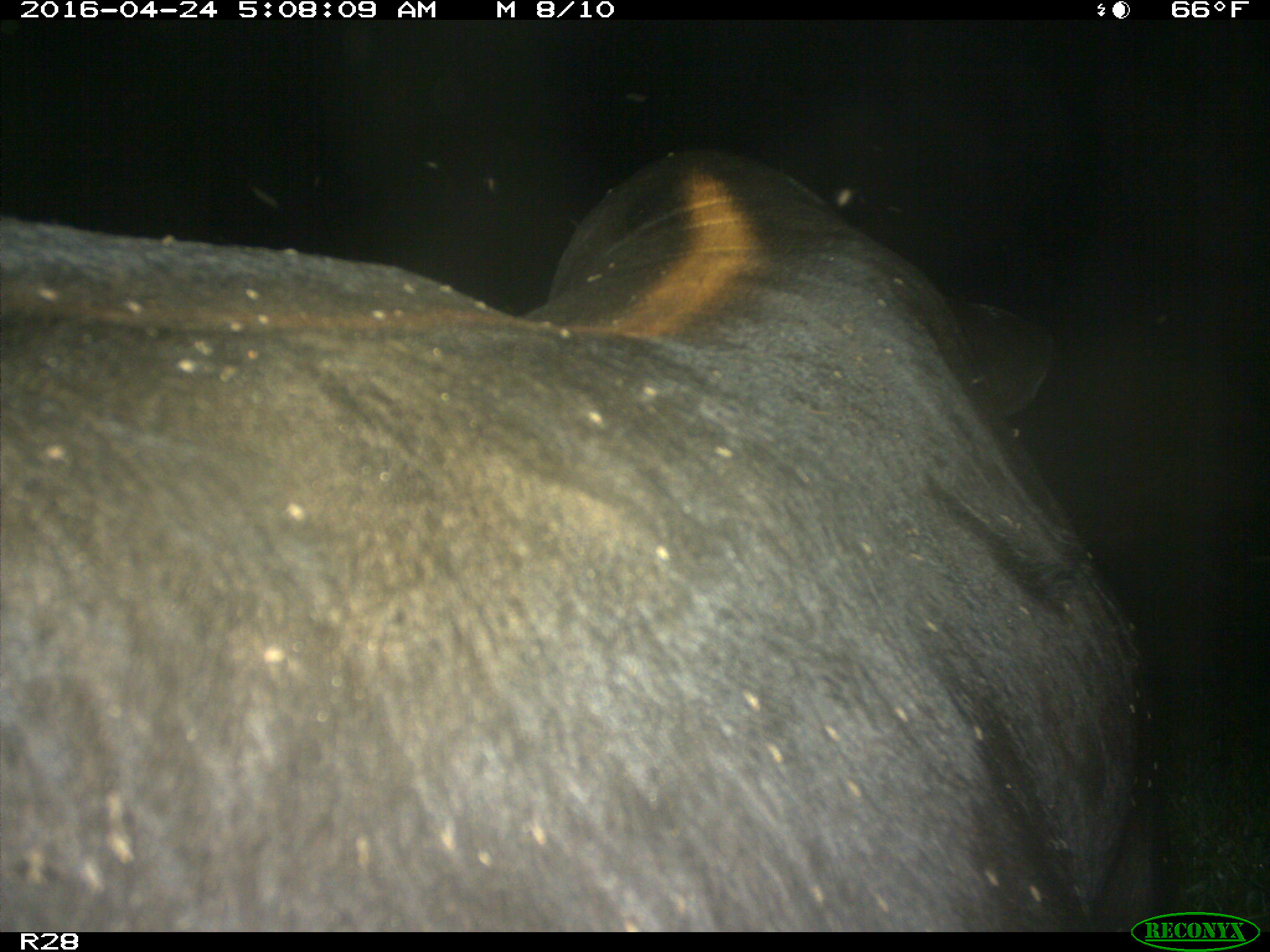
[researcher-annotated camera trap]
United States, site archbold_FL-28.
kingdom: Animalia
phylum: Chordata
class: Mammalia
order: Artiodactyla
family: Suidae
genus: Sus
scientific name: Sus scrofa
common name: wild boar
Sus scrofa (wild boar).